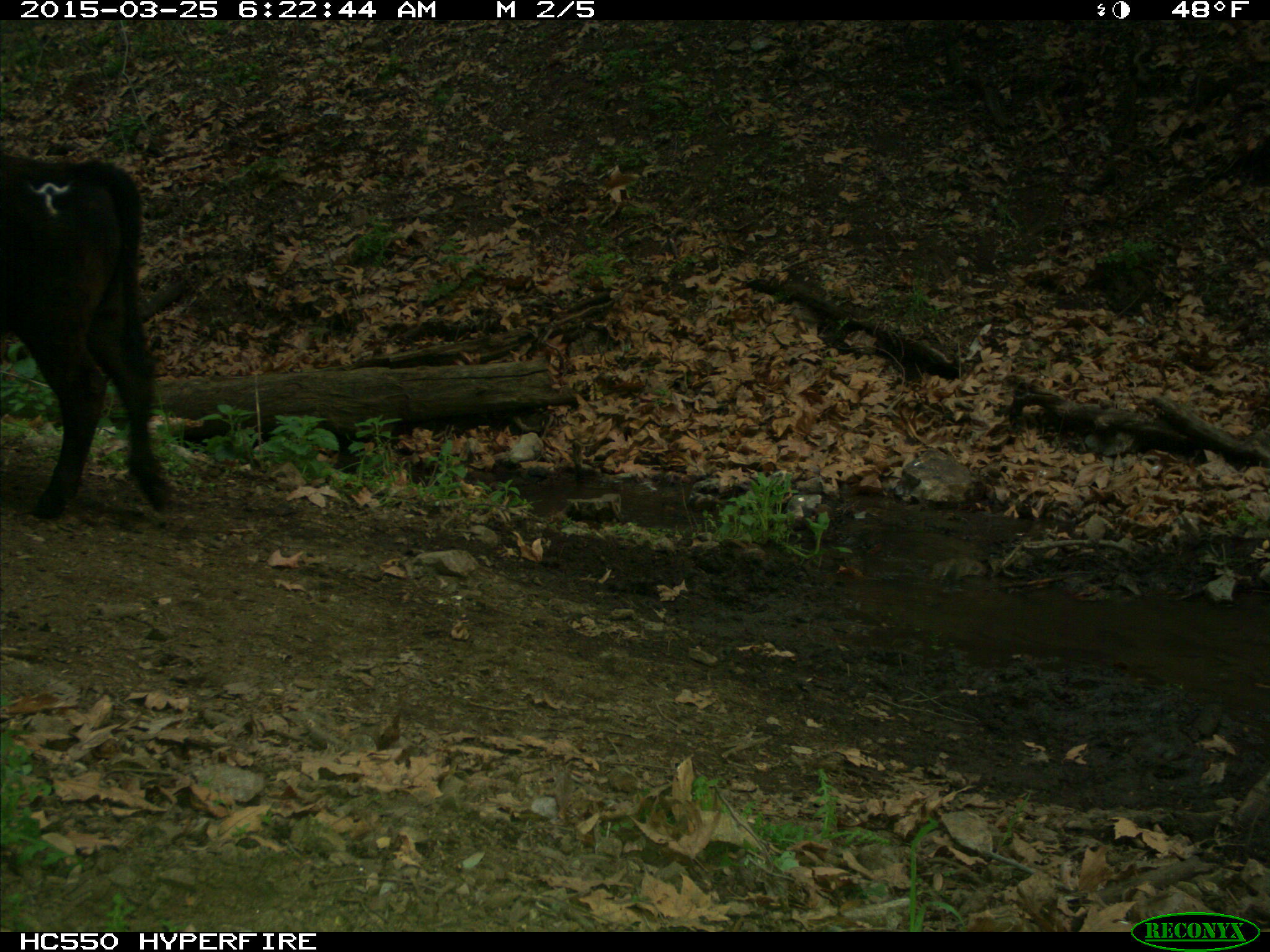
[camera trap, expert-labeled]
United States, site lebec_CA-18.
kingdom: Animalia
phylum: Chordata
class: Mammalia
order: Artiodactyla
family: Bovidae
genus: Bos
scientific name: Bos taurus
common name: domestic cow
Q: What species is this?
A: Bos taurus (domestic cow).